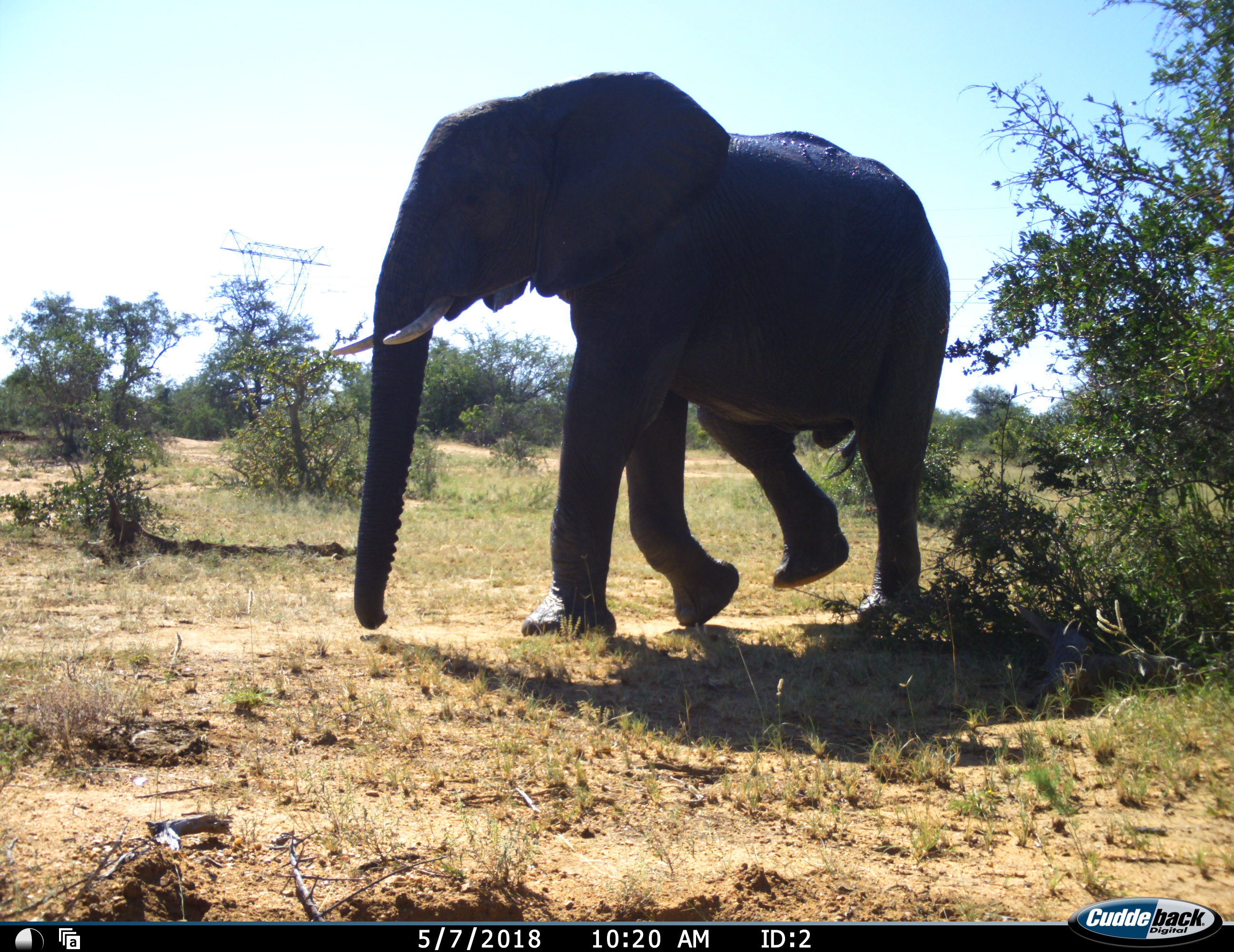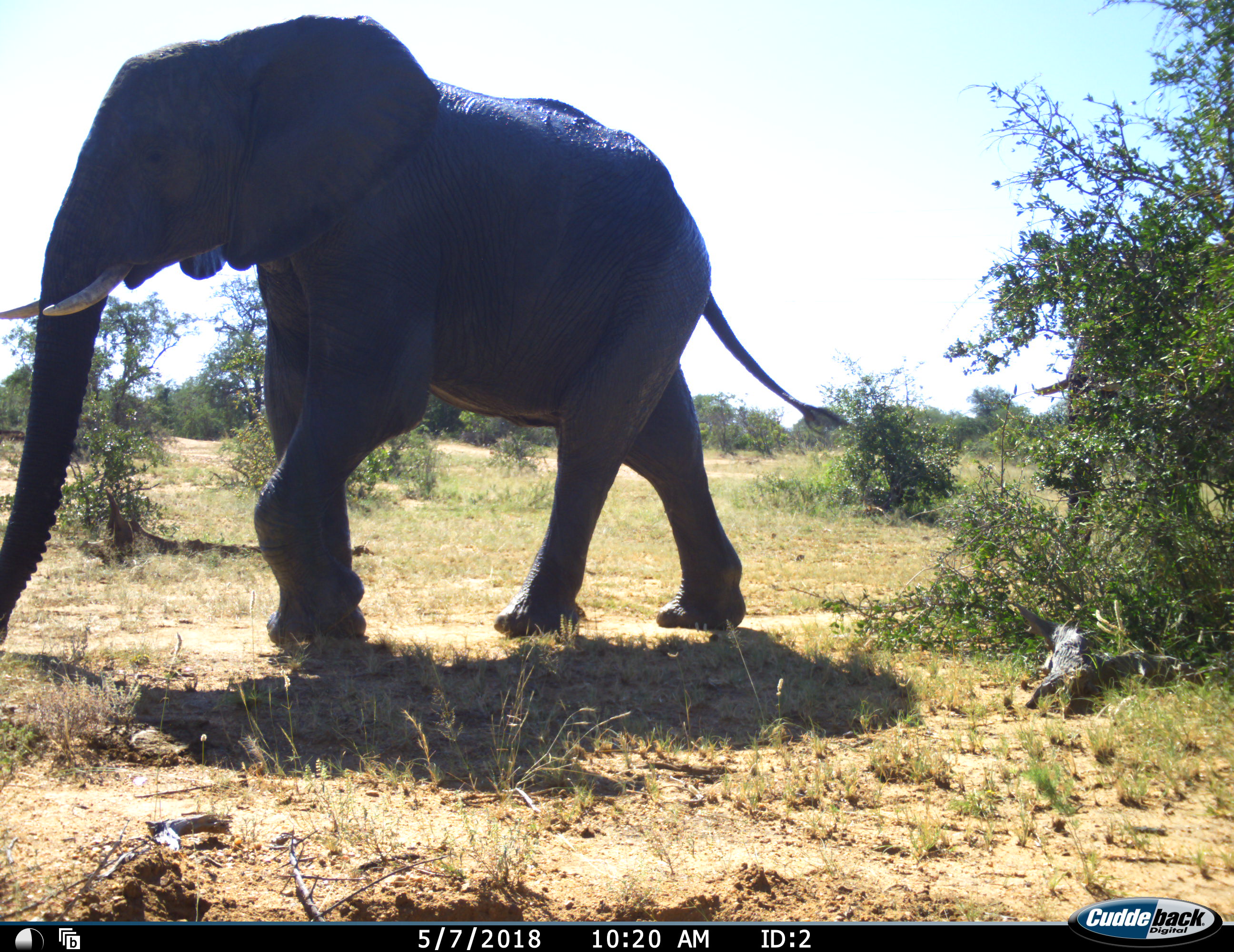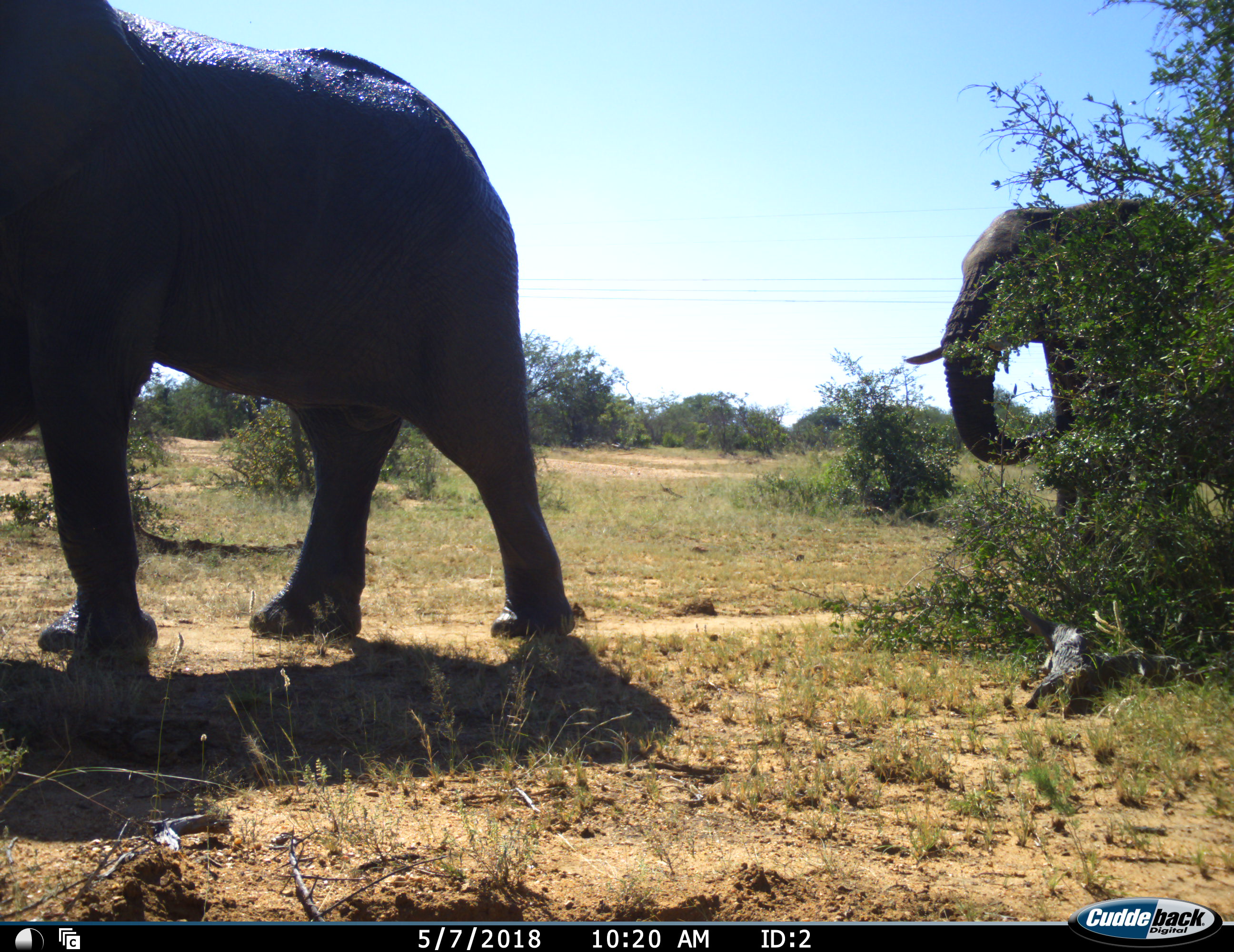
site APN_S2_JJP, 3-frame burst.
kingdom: Animalia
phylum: Chordata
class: Mammalia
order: Proboscidea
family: Elephantidae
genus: Loxodonta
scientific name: Loxodonta africana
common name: african bush elephant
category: elephant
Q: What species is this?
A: Elephant (african bush elephant) (Loxodonta africana).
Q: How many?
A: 2.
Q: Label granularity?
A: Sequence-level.